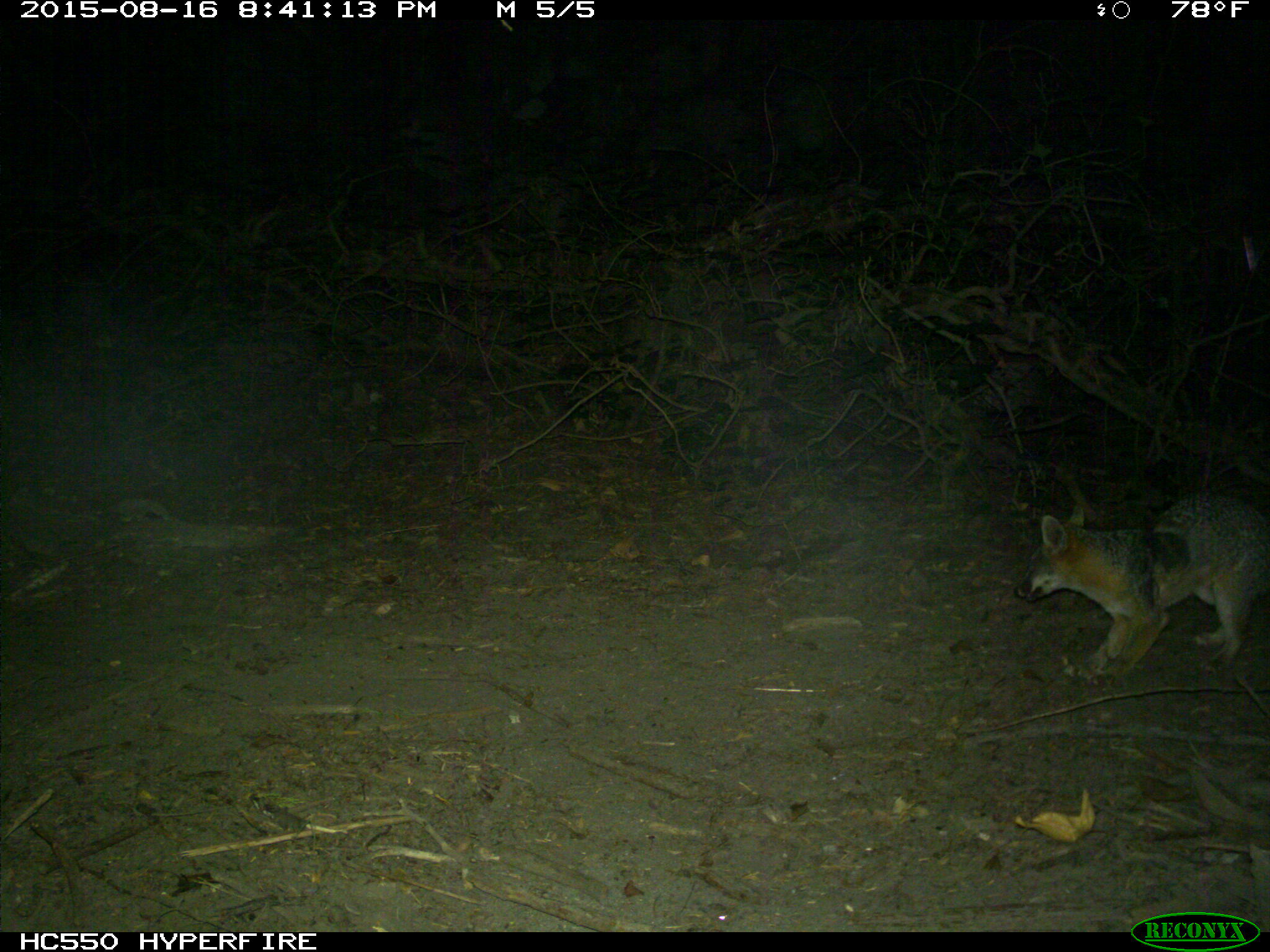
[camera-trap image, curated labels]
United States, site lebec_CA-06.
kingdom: Animalia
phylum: Chordata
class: Mammalia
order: Carnivora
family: Canidae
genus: Urocyon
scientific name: Urocyon cinereoargenteus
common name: gray fox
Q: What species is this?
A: Urocyon cinereoargenteus (gray fox).